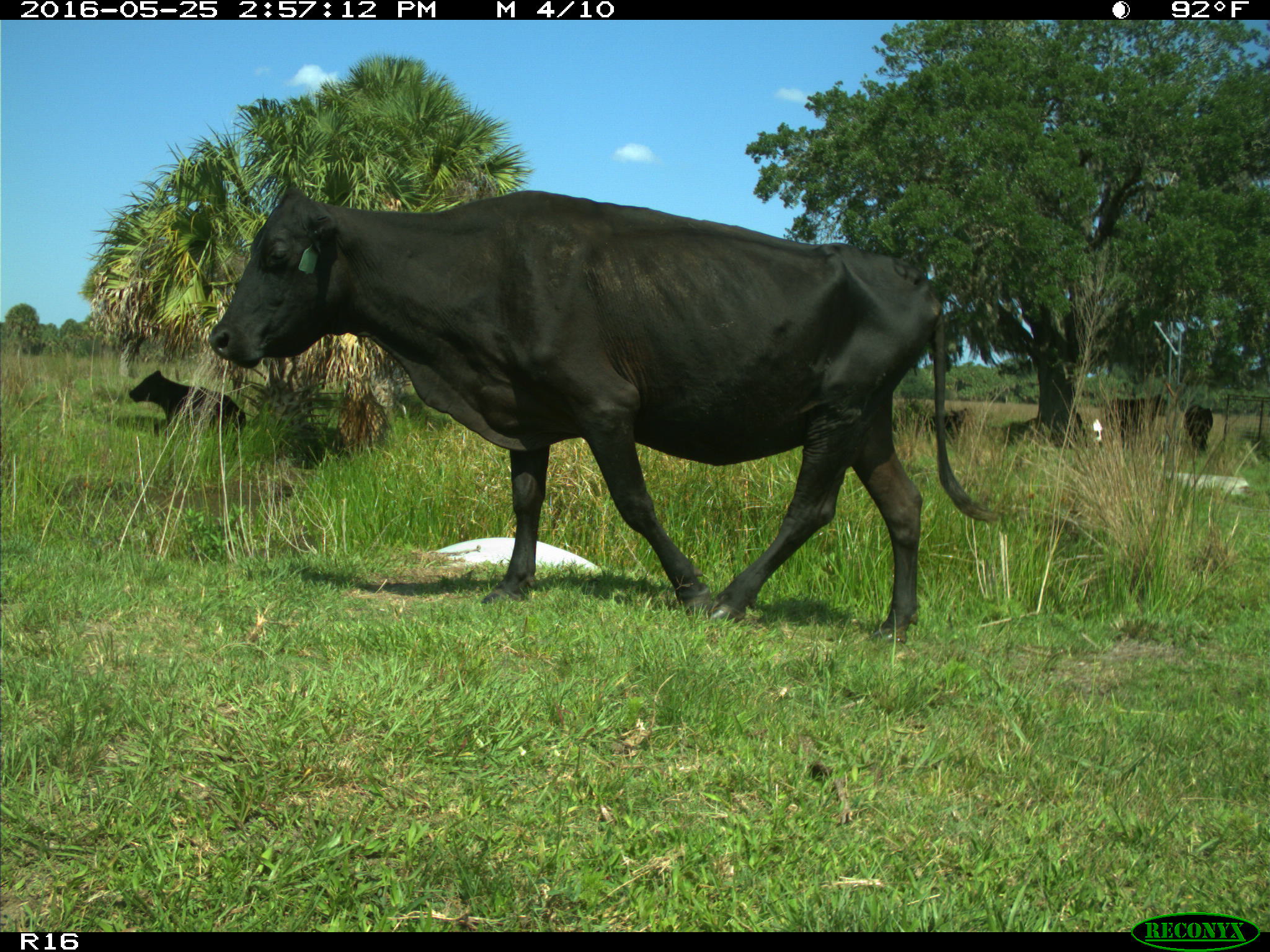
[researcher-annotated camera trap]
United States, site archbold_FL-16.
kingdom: Animalia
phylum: Chordata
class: Mammalia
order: Artiodactyla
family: Bovidae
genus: Bos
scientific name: Bos taurus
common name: domestic cow